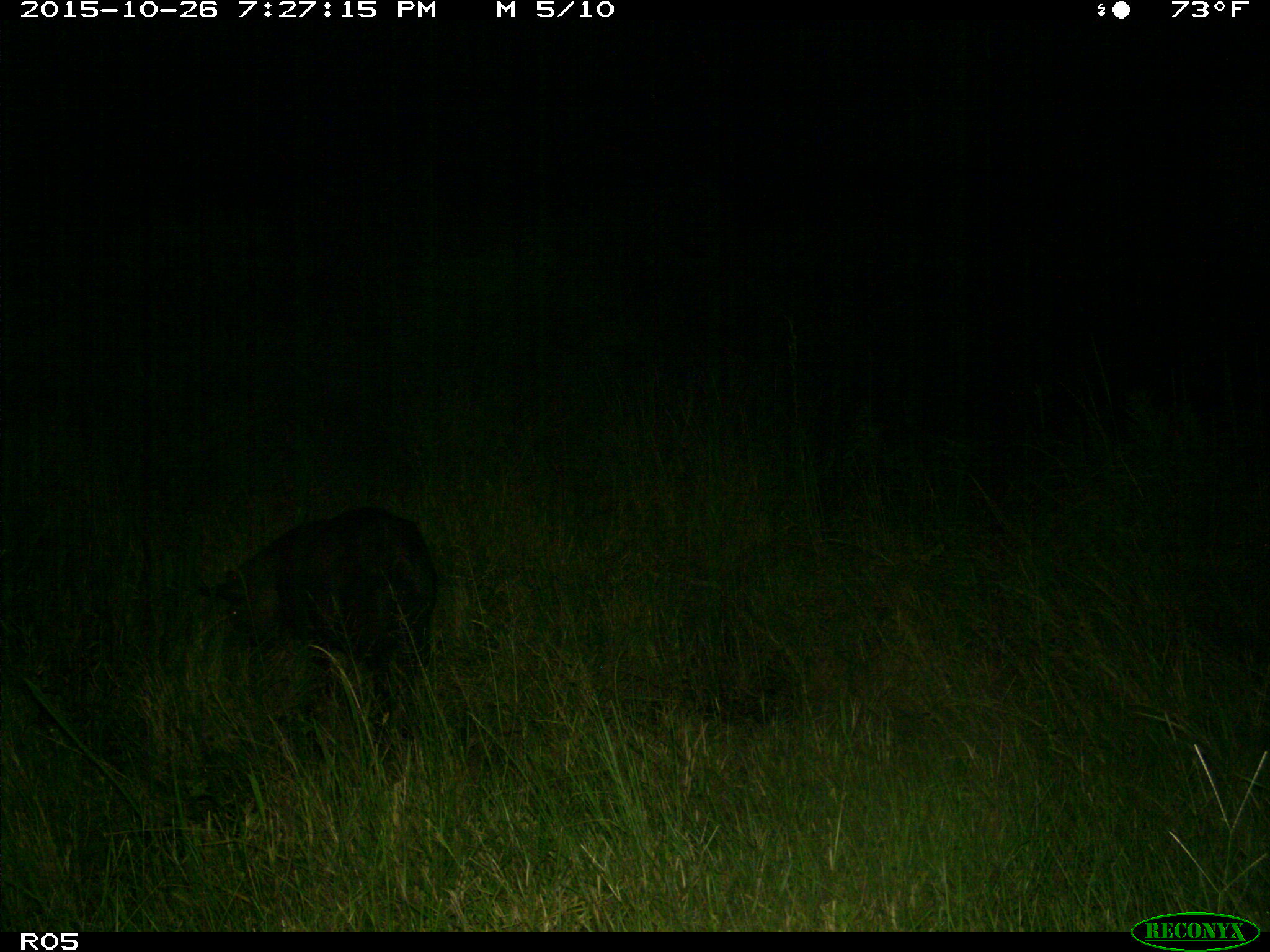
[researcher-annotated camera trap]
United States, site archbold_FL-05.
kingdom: Animalia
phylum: Chordata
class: Mammalia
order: Artiodactyla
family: Suidae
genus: Sus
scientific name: Sus scrofa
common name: wild boar